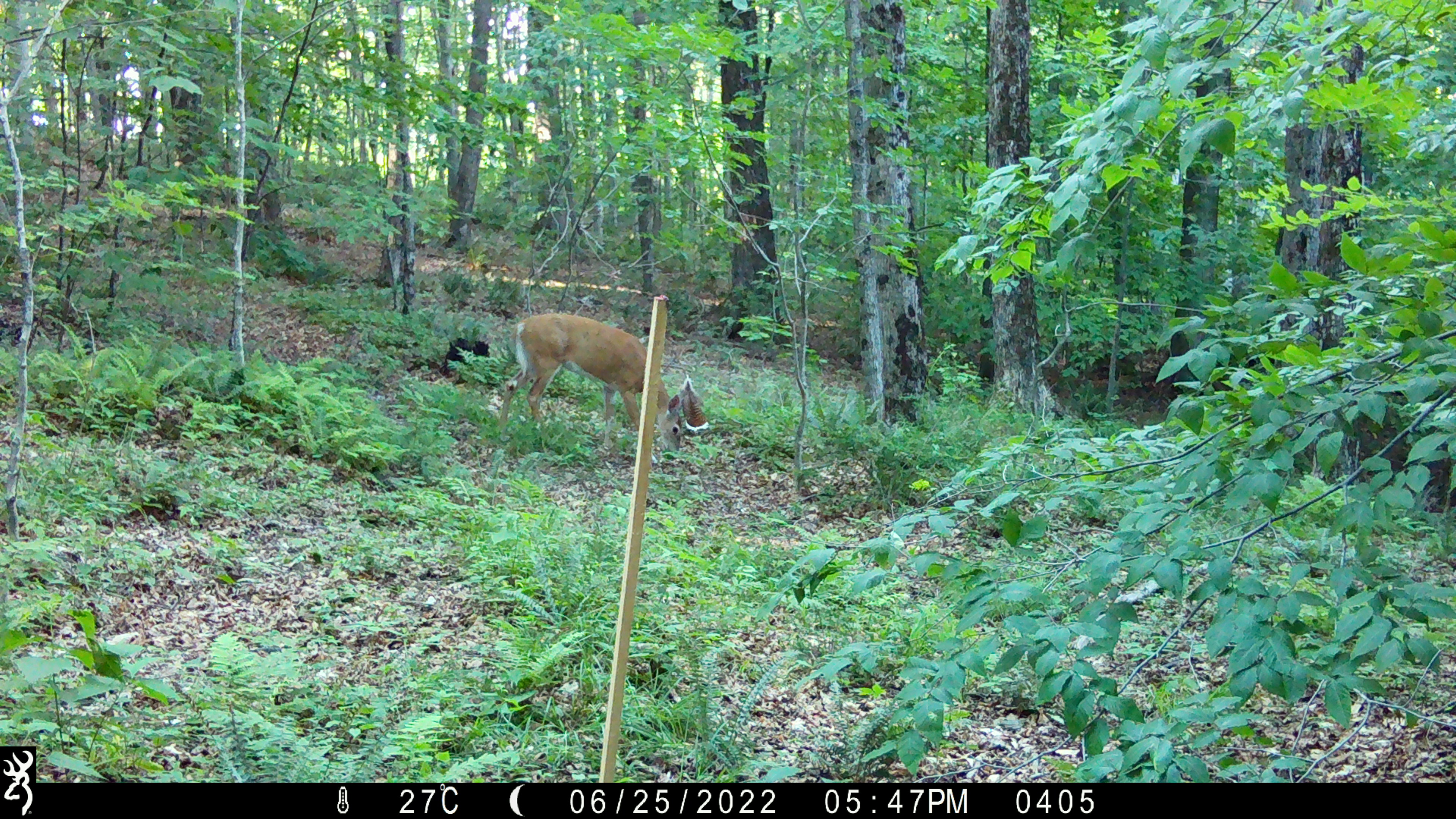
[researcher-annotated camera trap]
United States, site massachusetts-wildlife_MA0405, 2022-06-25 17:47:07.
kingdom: Animalia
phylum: Chordata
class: Mammalia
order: Artiodactyla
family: Cervidae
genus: Odocoileus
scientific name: Odocoileus virginianus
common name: white-tailed deer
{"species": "white-tailed deer (Odocoileus virginianus)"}